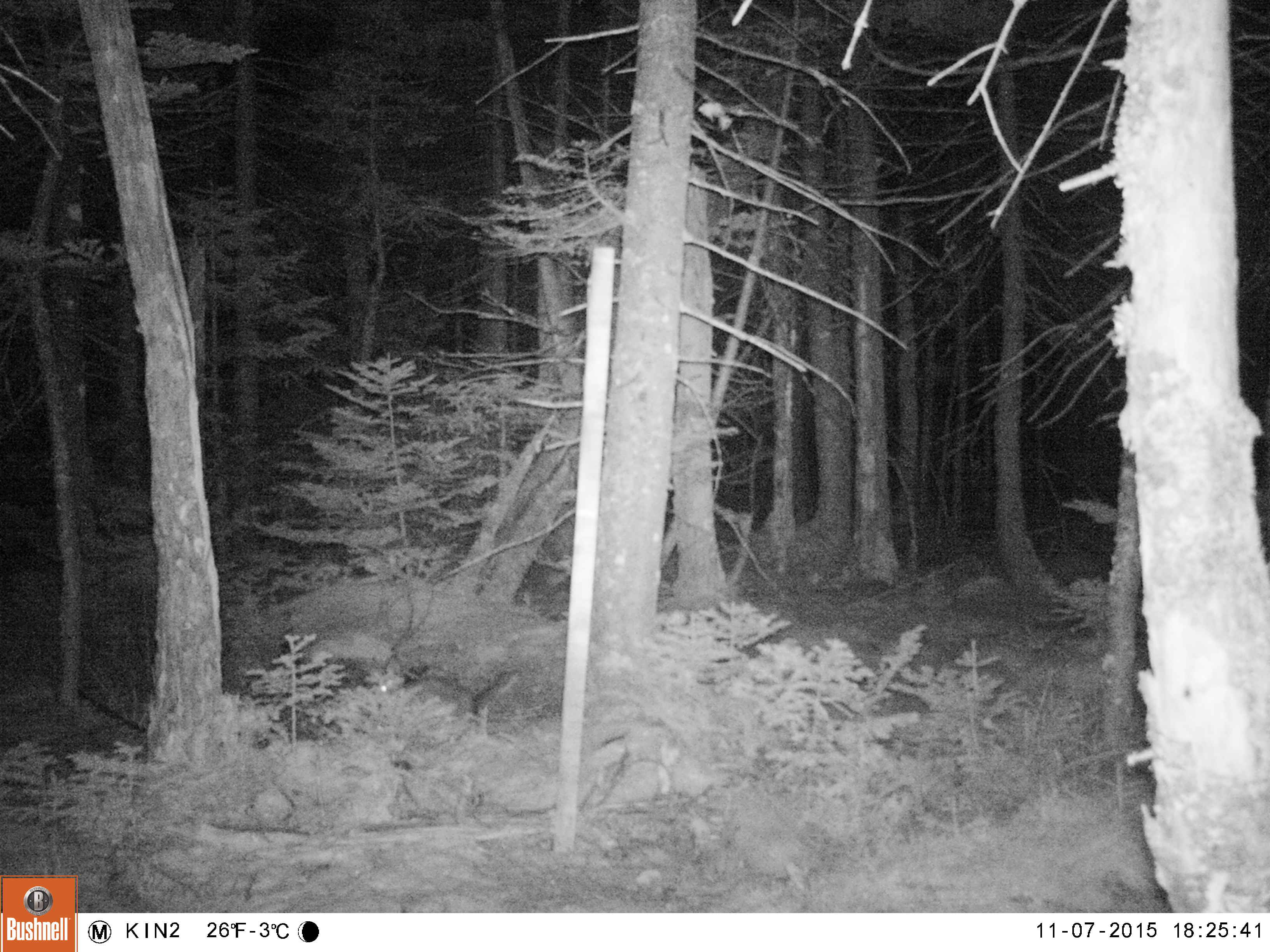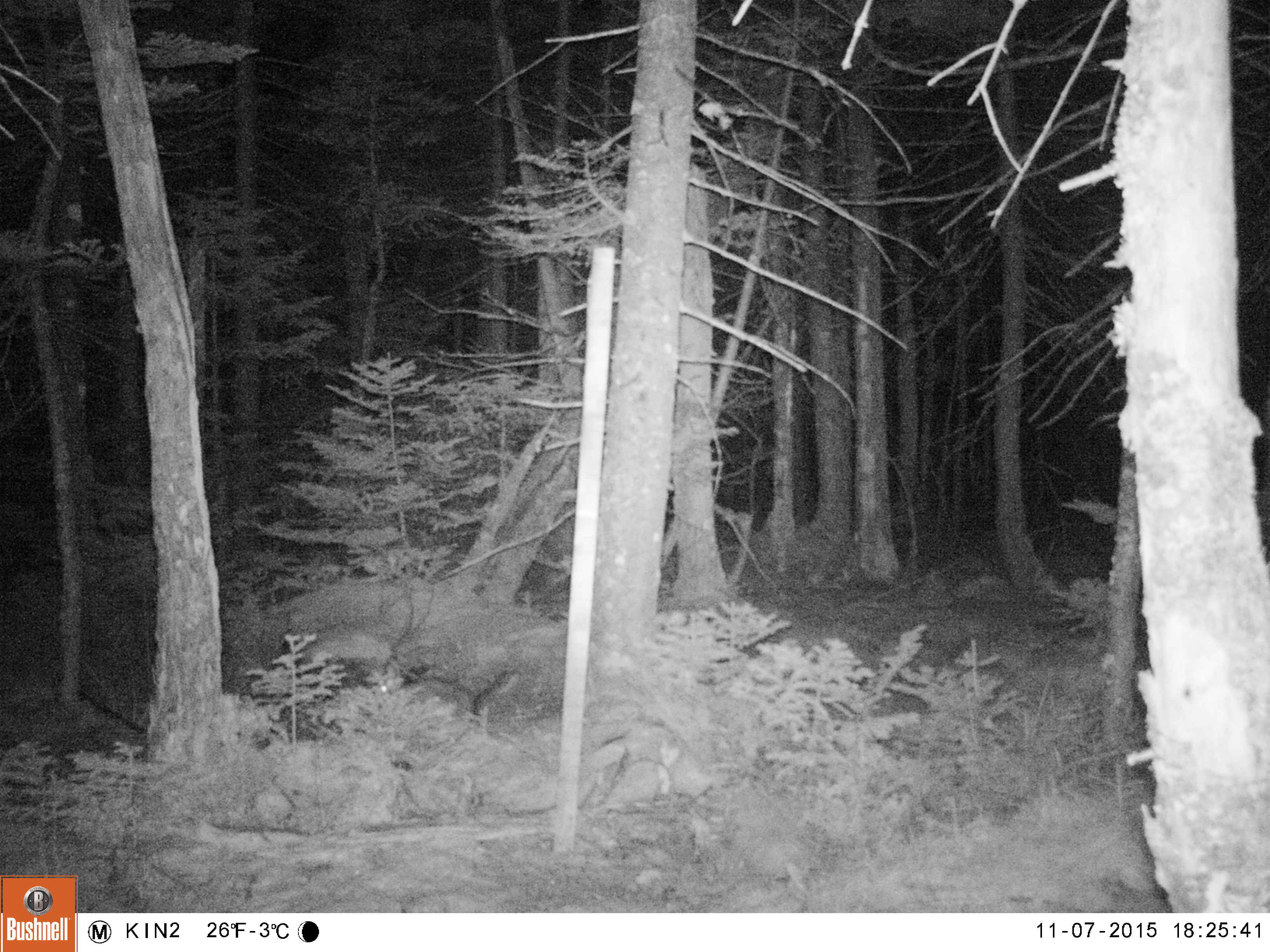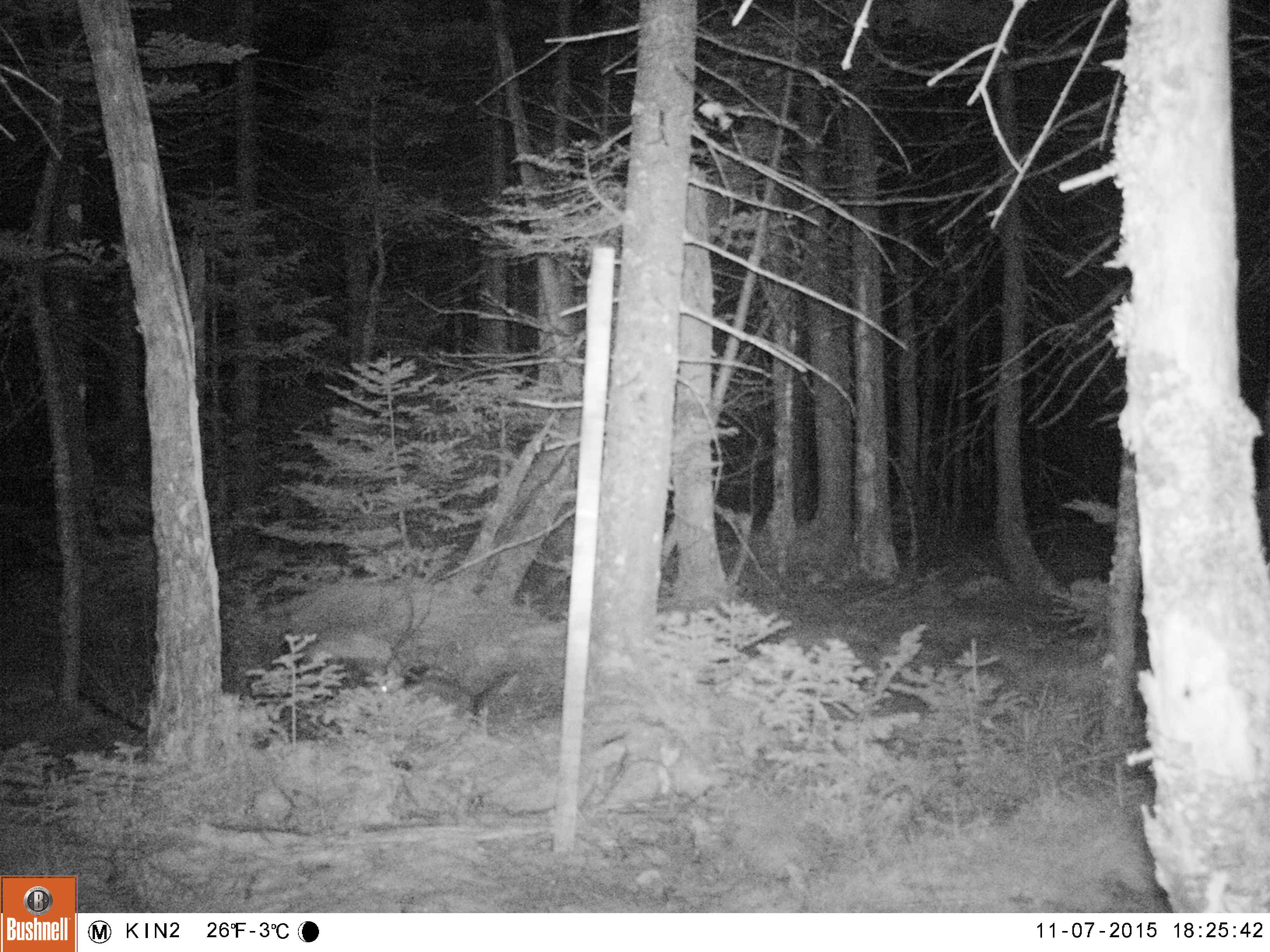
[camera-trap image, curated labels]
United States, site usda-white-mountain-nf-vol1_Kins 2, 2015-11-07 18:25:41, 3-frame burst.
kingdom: Animalia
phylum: Chordata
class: Mammalia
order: Lagomorpha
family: Leporidae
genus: Lepus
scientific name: Lepus americanus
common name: snowshoe hare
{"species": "snowshoe hare (Lepus americanus)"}